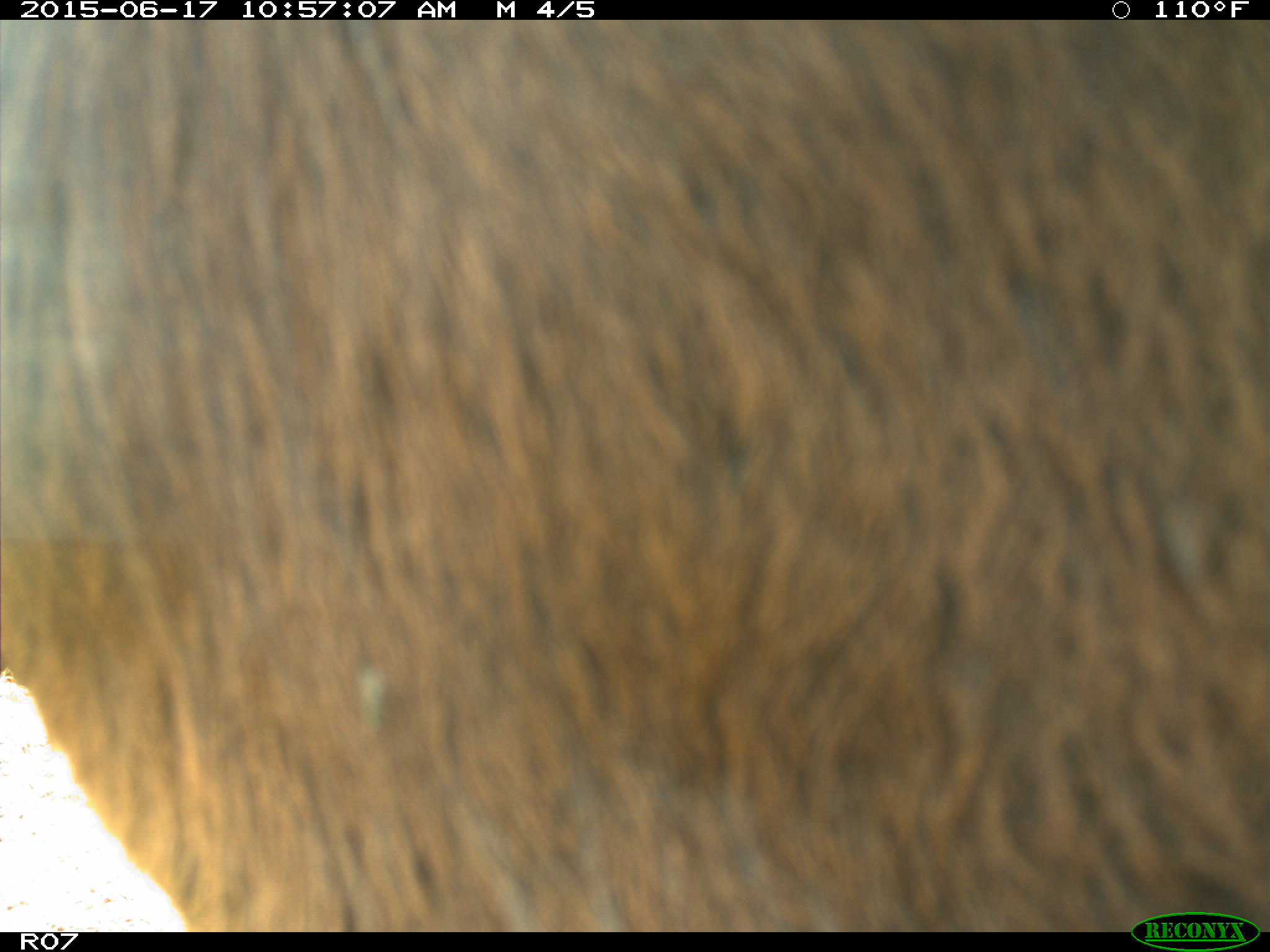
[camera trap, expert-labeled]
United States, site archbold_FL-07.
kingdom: Animalia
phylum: Chordata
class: Mammalia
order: Artiodactyla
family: Bovidae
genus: Bos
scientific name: Bos taurus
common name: domestic cow